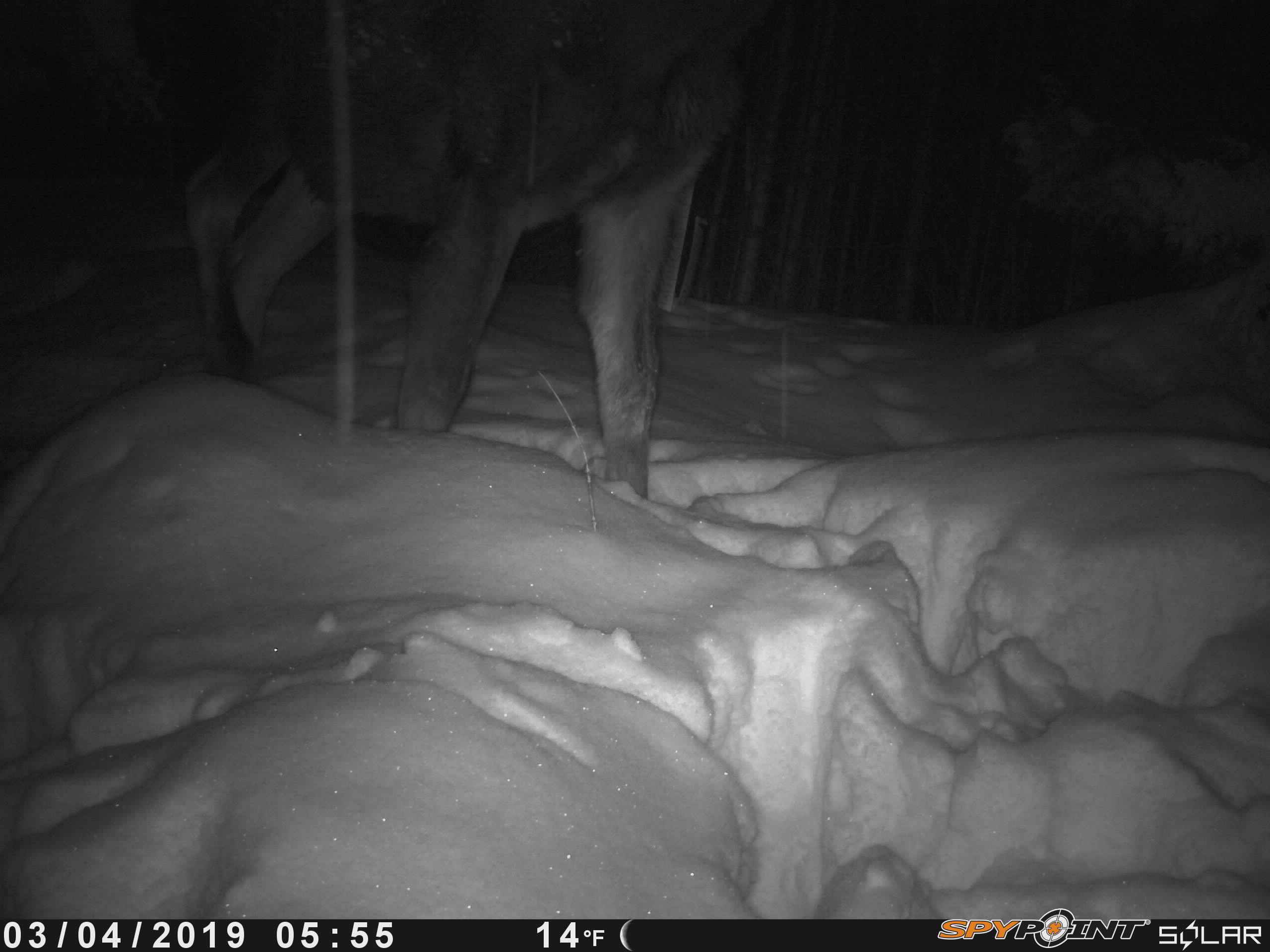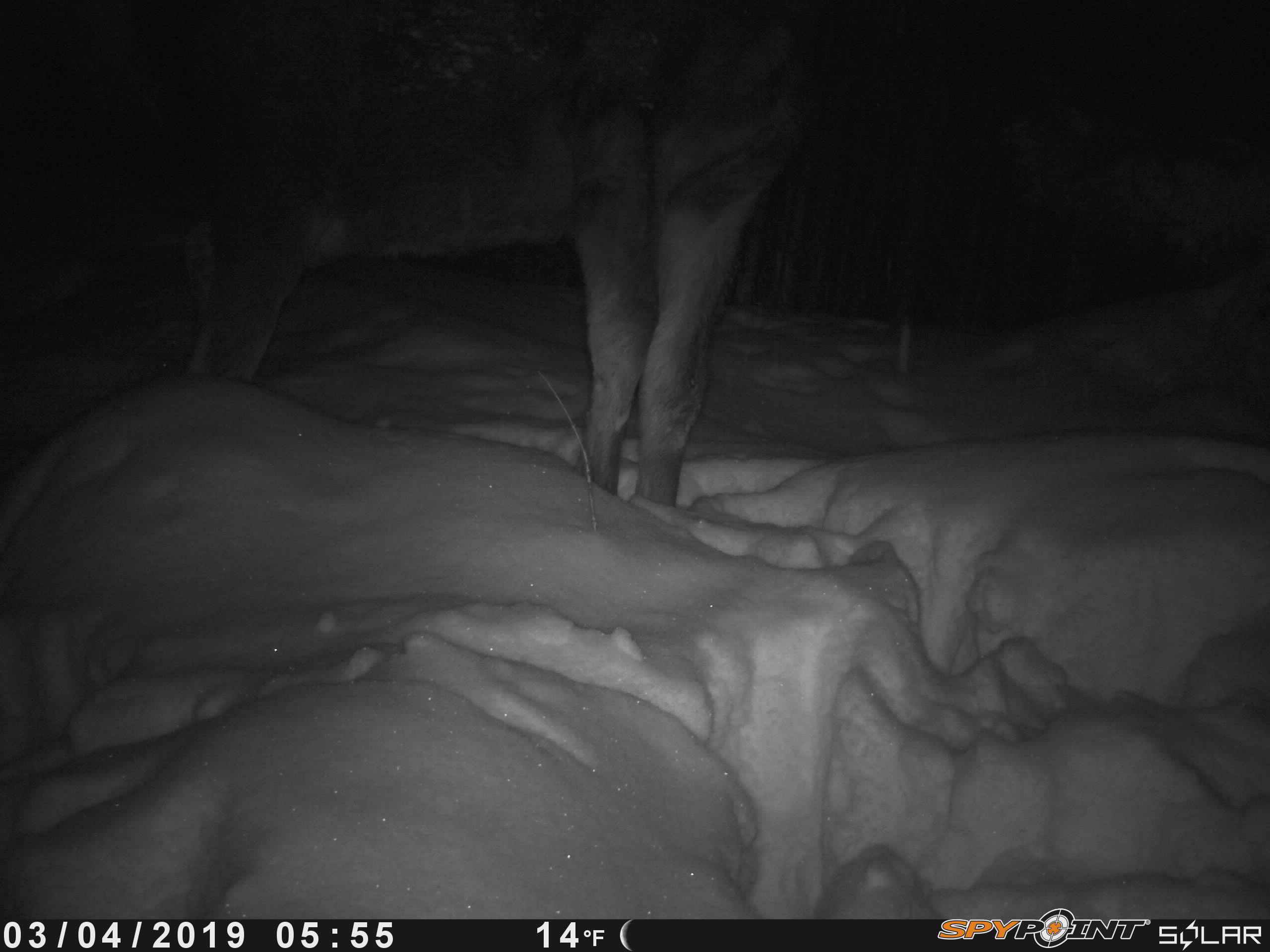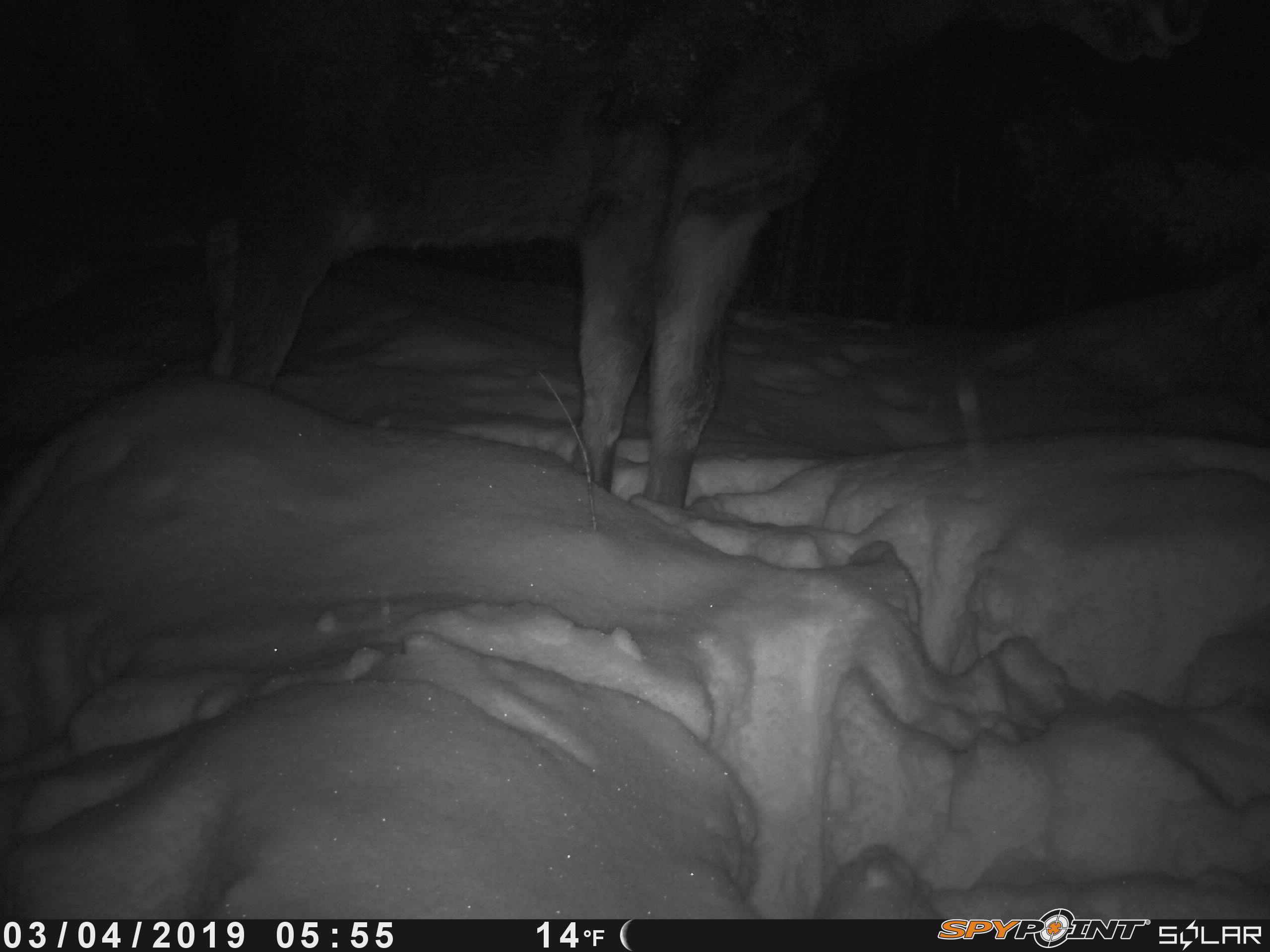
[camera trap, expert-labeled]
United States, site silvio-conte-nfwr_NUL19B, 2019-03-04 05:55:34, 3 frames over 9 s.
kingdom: Animalia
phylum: Chordata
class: Mammalia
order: Artiodactyla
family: Cervidae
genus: Alces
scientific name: Alces alces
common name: moose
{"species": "moose (Alces alces)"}